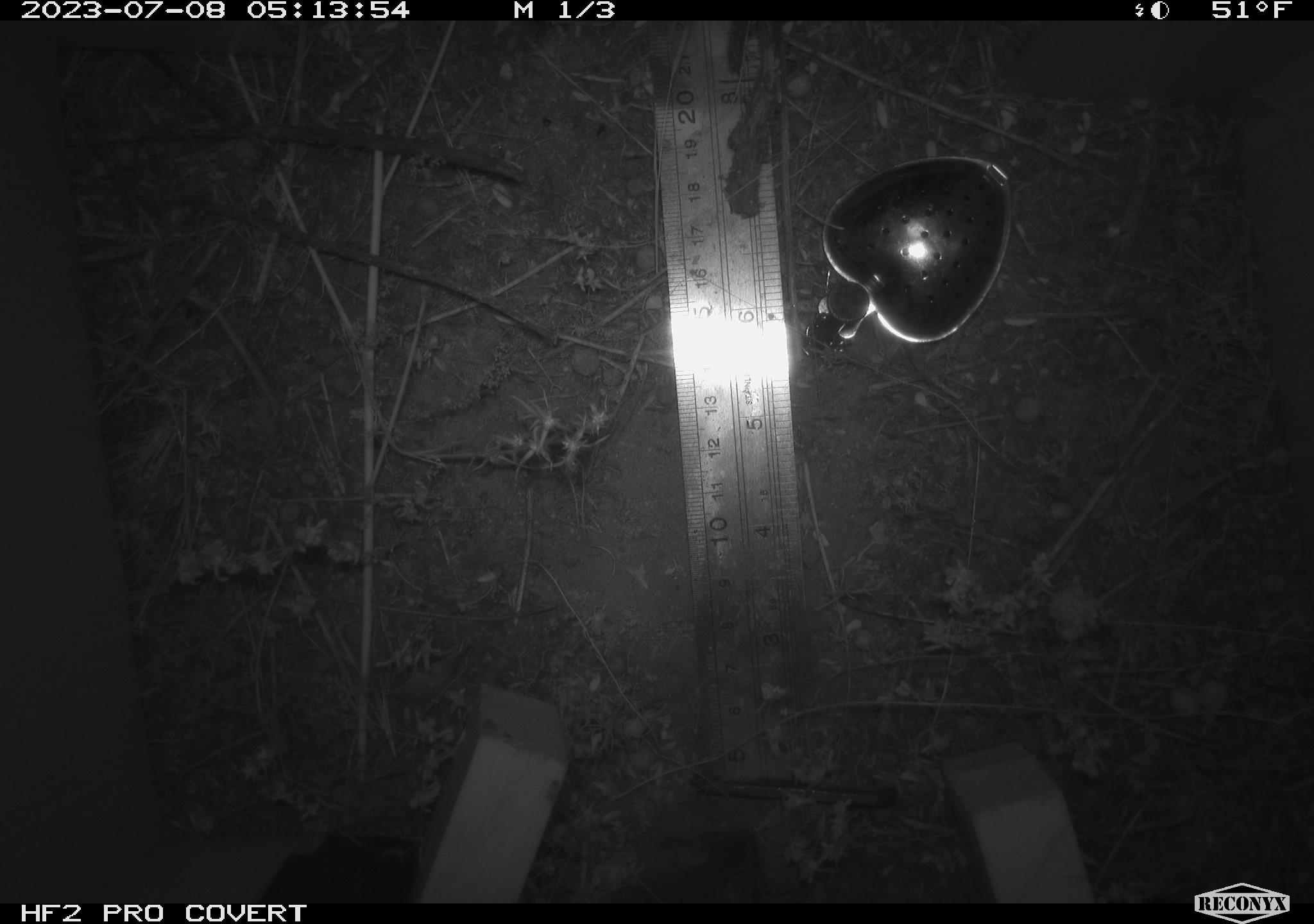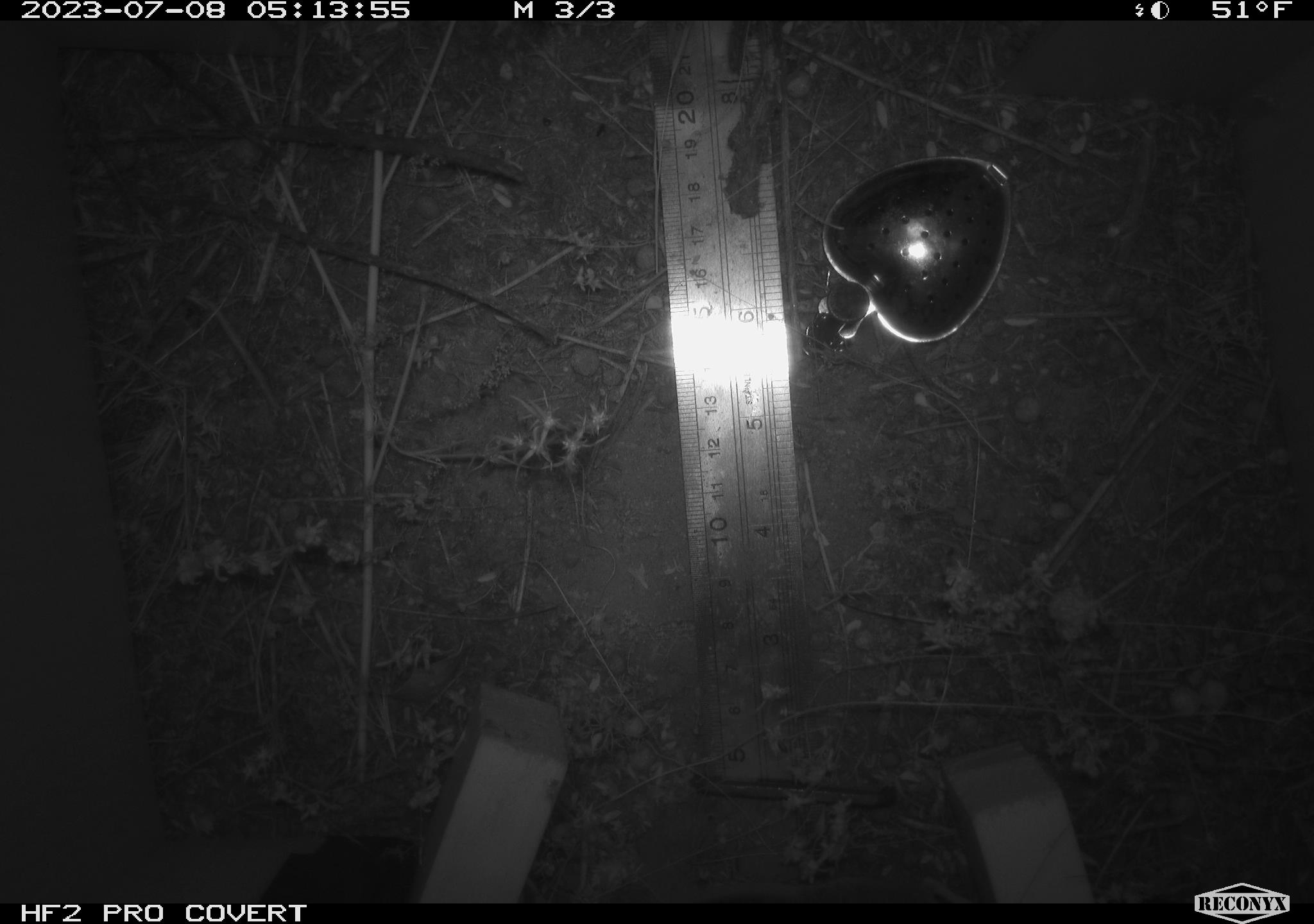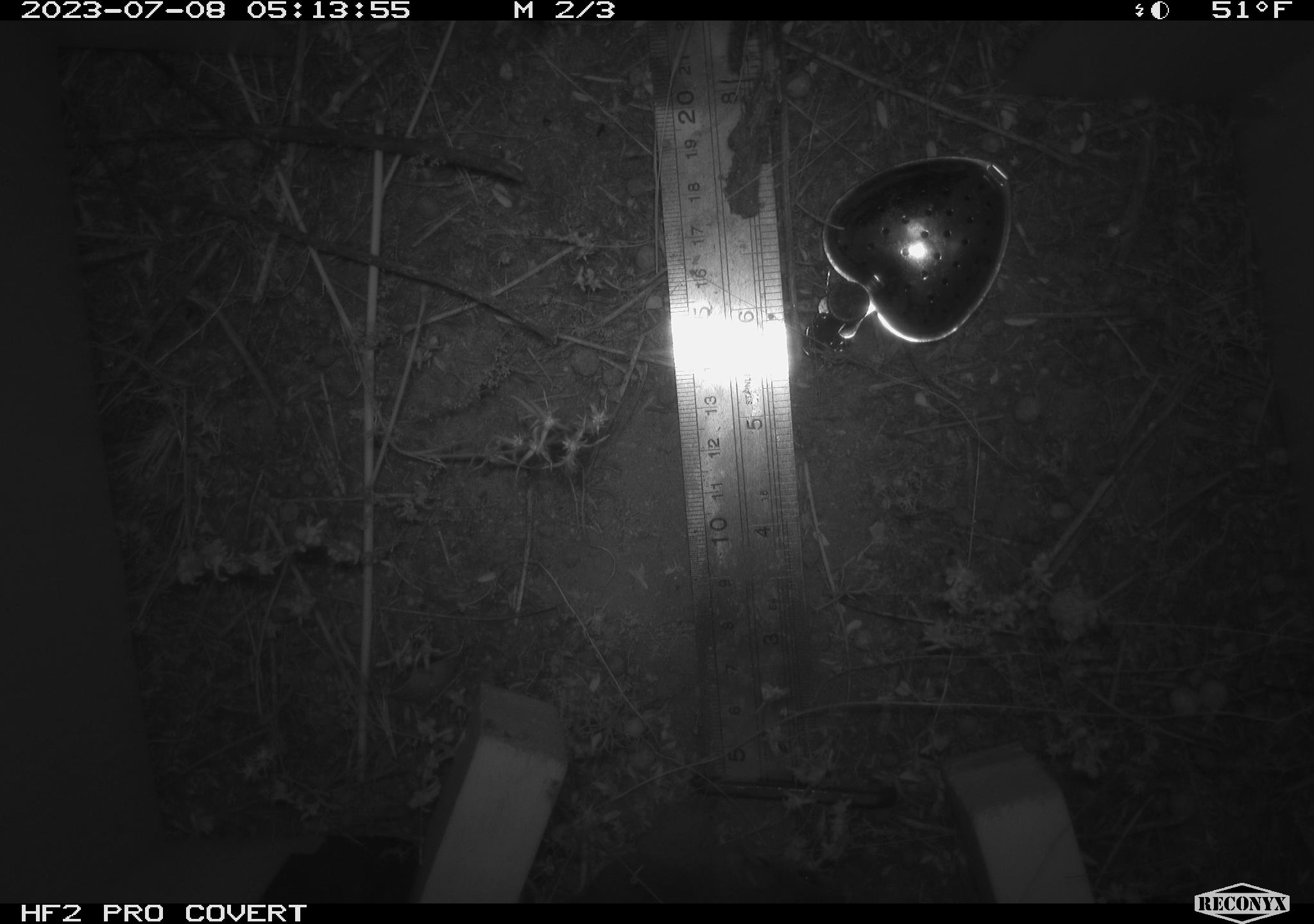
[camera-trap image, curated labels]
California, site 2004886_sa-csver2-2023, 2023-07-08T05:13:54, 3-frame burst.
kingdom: Animalia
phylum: Chordata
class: Mammalia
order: Rodentia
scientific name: Rodentia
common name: mouse species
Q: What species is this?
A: Mouse species (Rodentia).